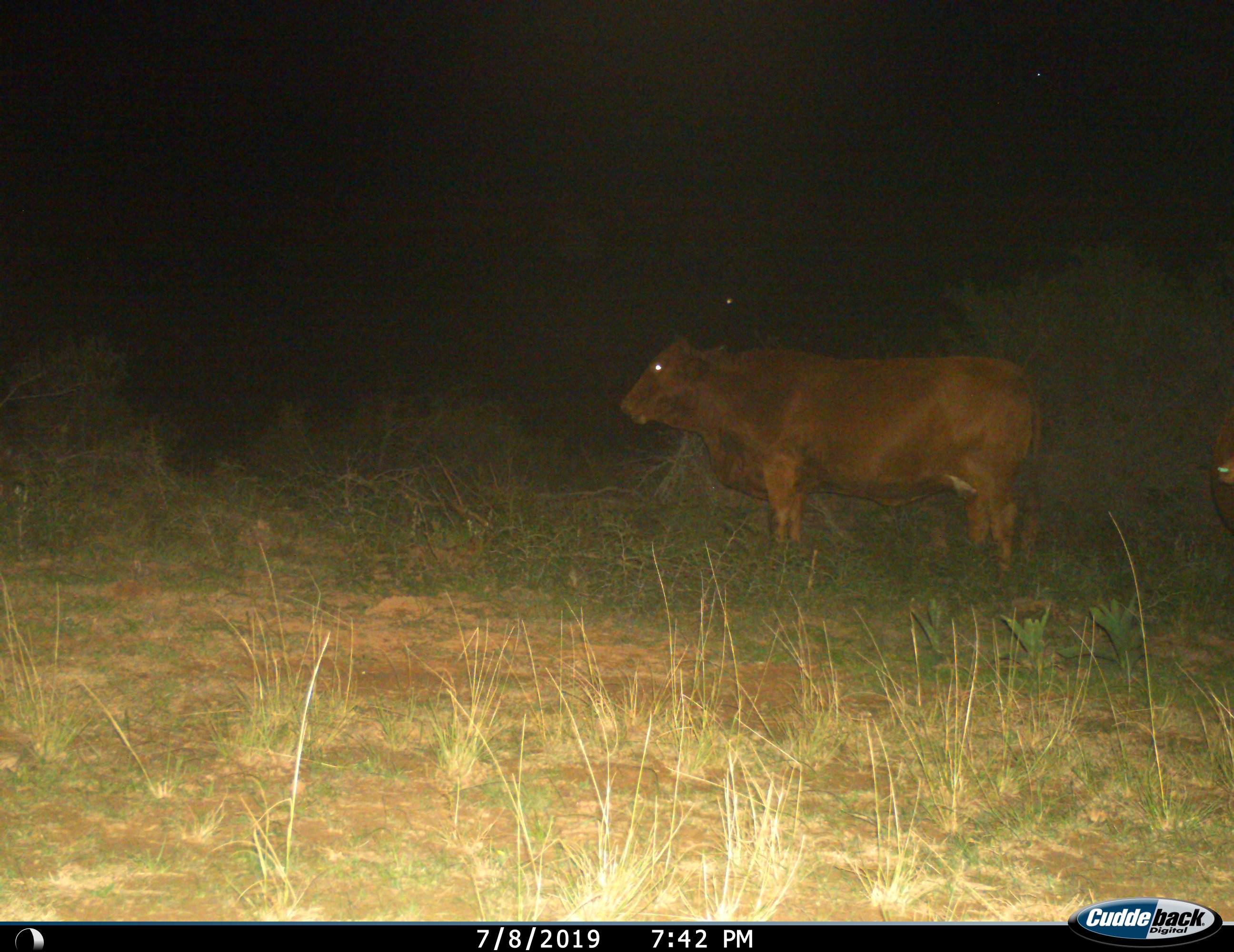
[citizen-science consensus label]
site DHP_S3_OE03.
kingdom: Animalia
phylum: Chordata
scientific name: Vertebrata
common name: domestic animal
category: domesticanimal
Domesticanimal (domestic animal) (Vertebrata), count 2. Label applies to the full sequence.